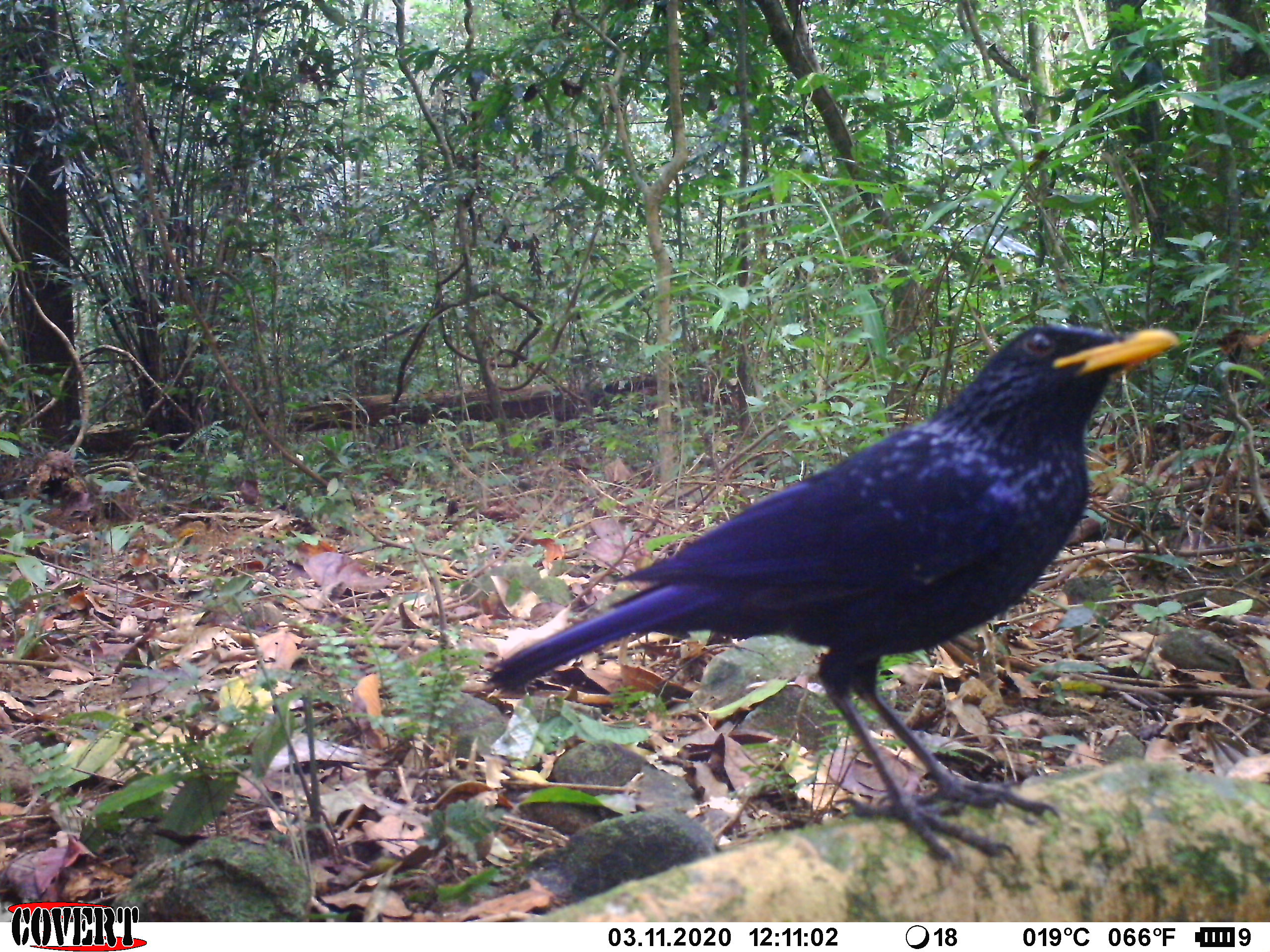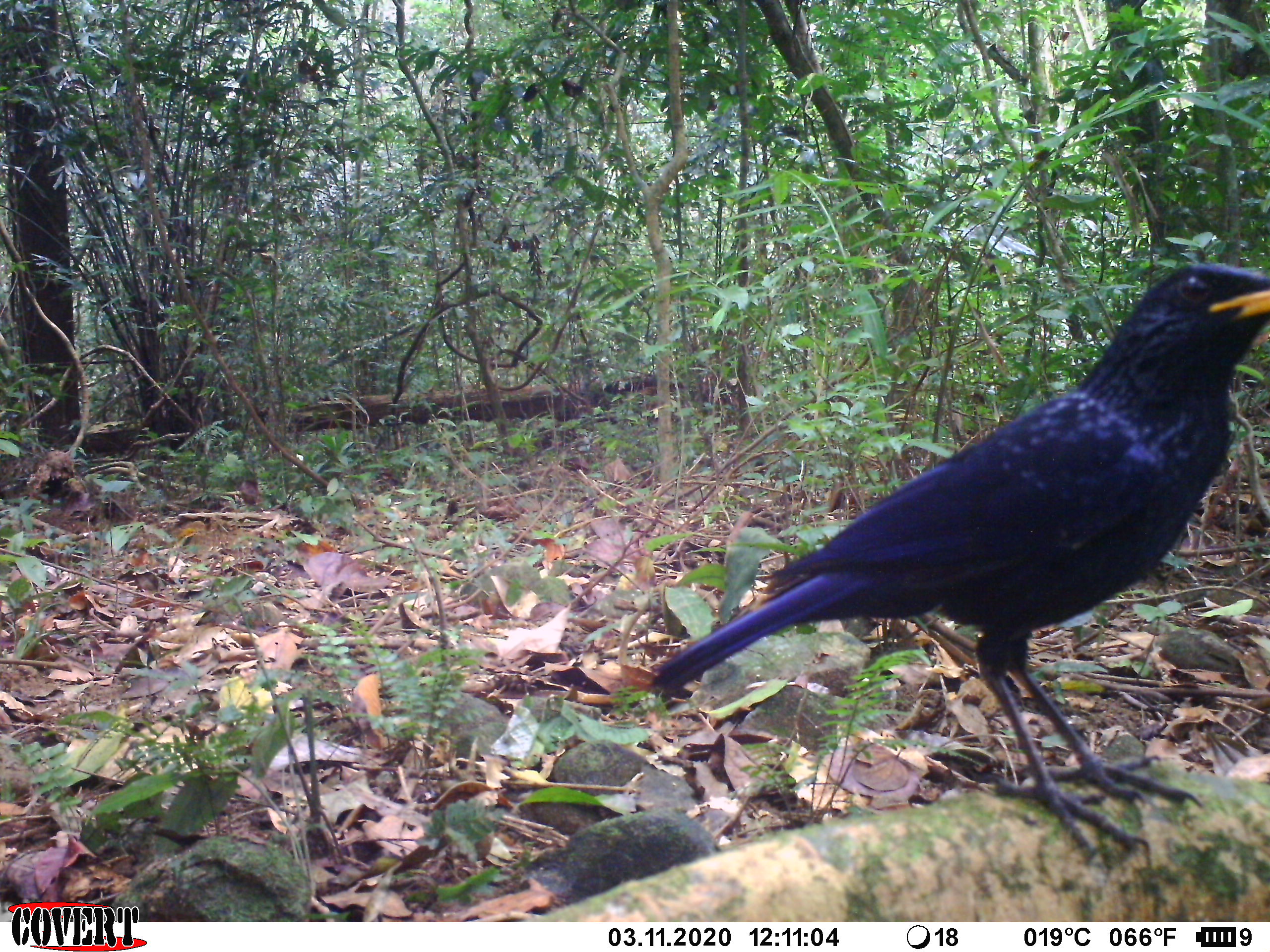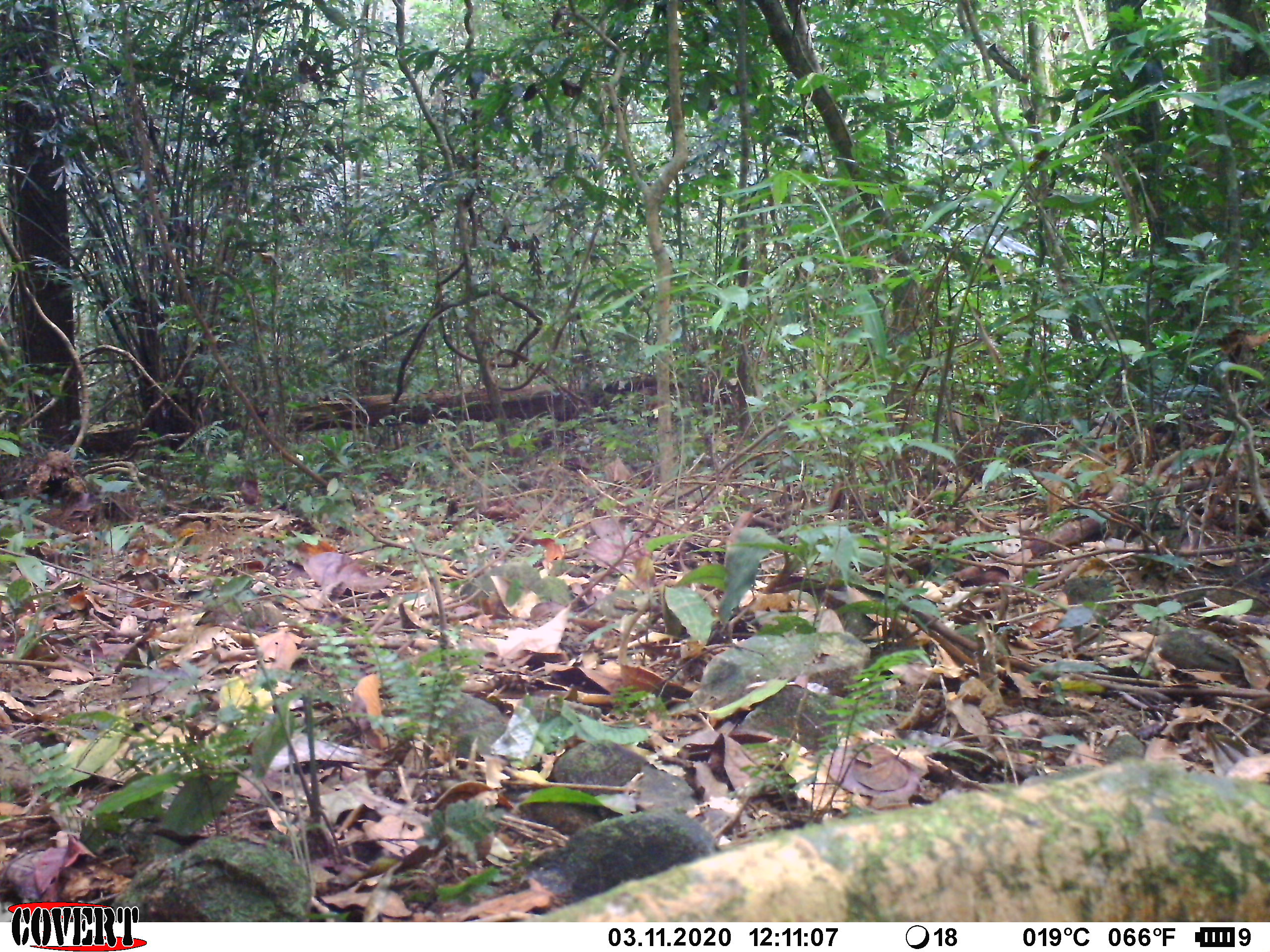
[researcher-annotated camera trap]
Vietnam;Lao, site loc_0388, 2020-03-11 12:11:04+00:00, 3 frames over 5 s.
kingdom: Animalia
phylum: Chordata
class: Aves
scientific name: Aves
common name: bird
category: unidentified bird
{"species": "unidentified bird (bird) (Aves)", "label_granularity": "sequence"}